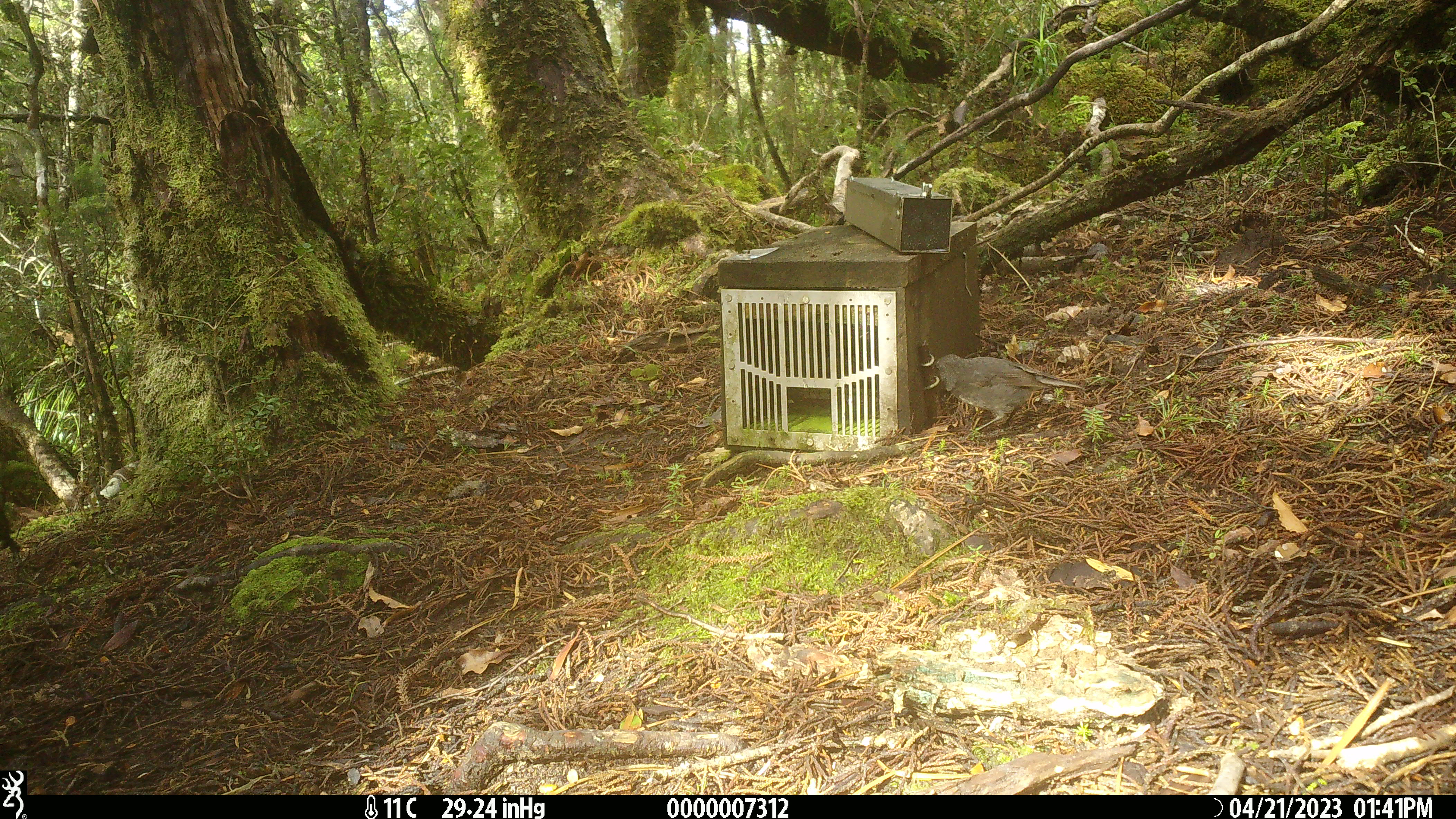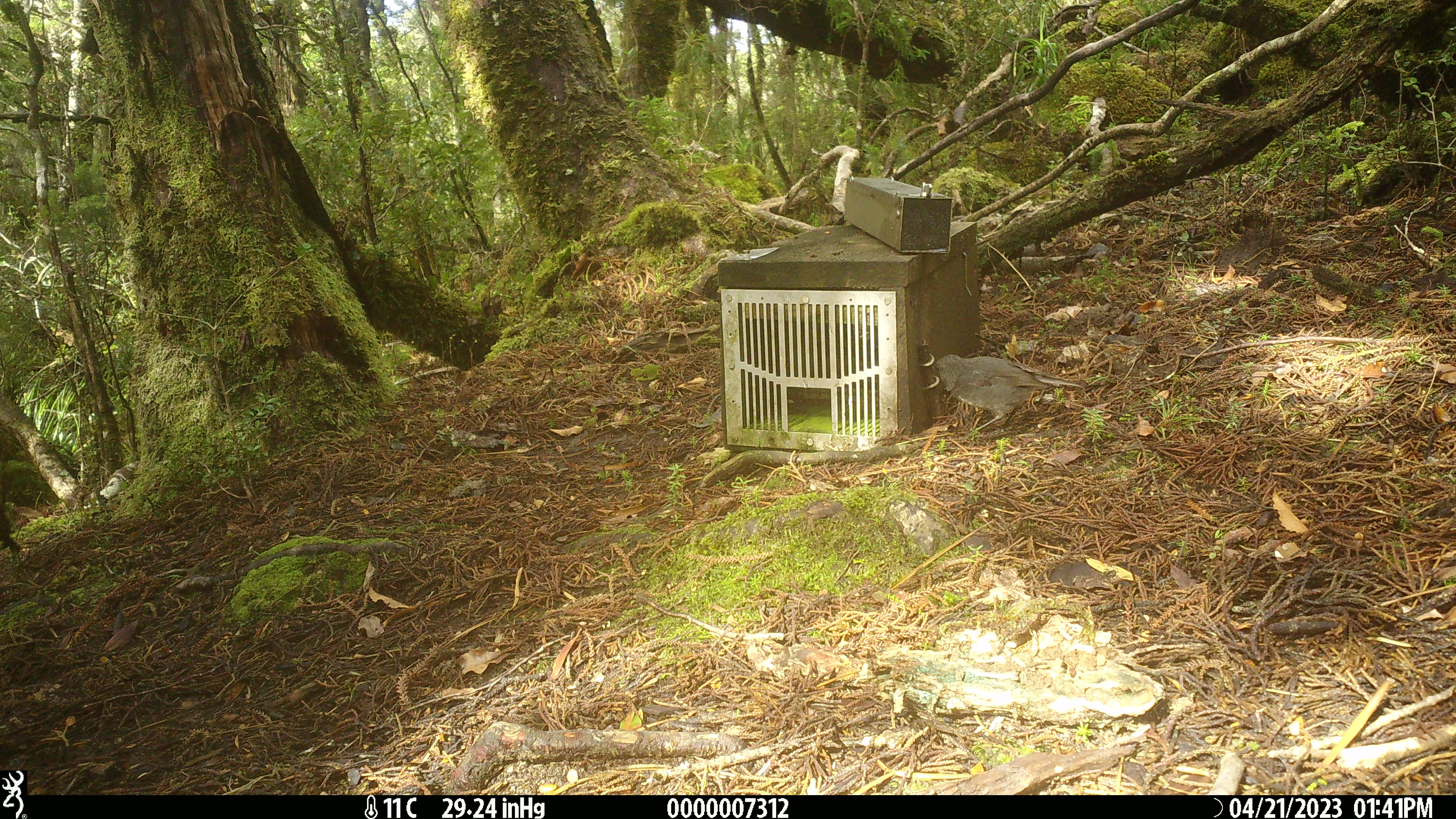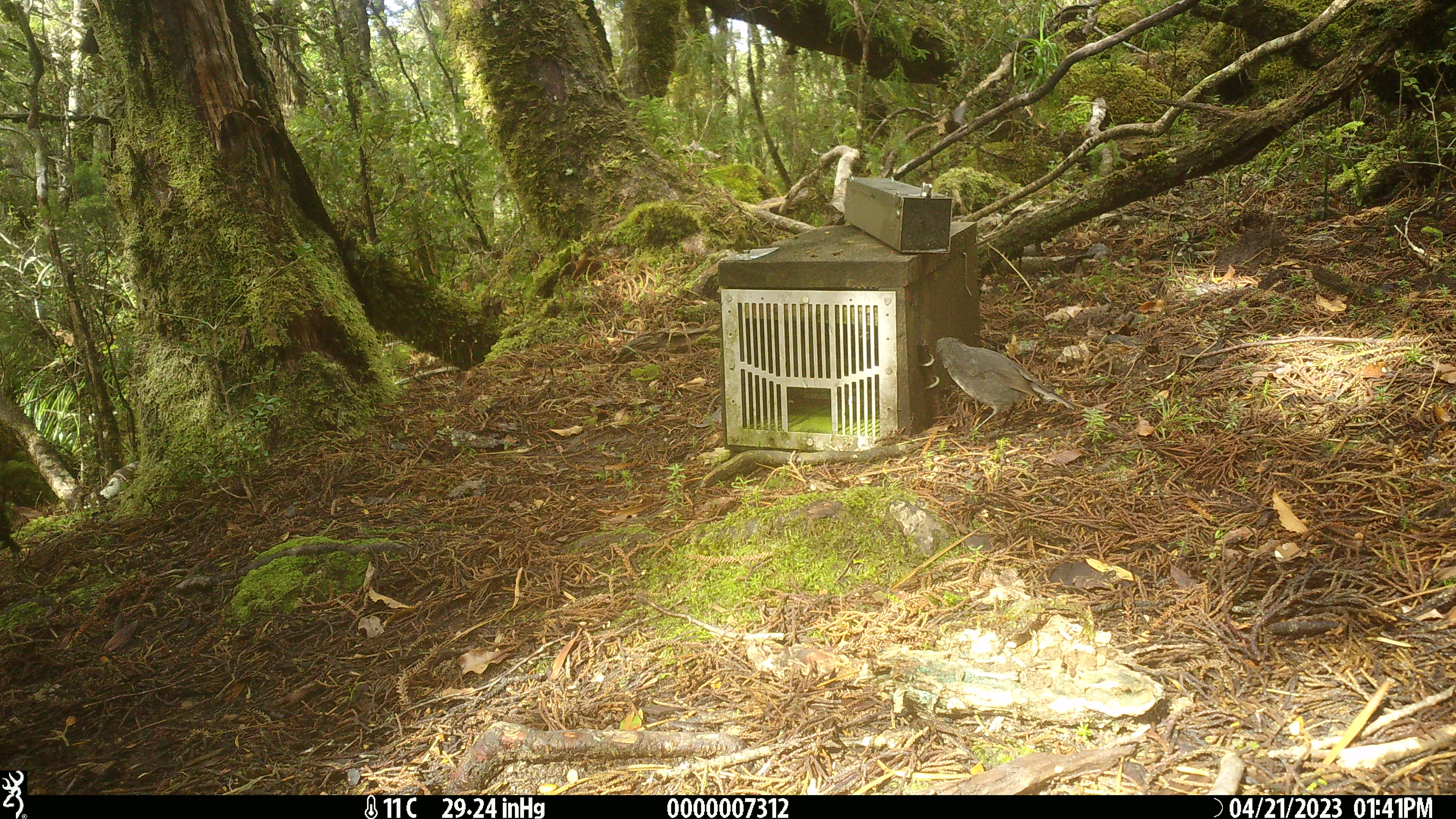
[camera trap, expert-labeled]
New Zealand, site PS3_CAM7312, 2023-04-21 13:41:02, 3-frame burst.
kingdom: Animalia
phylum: Chordata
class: Aves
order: Passeriformes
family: Petroicidae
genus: Petroica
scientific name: Petroica australis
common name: new zealand robin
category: robin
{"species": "robin (new zealand robin) (Petroica australis)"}